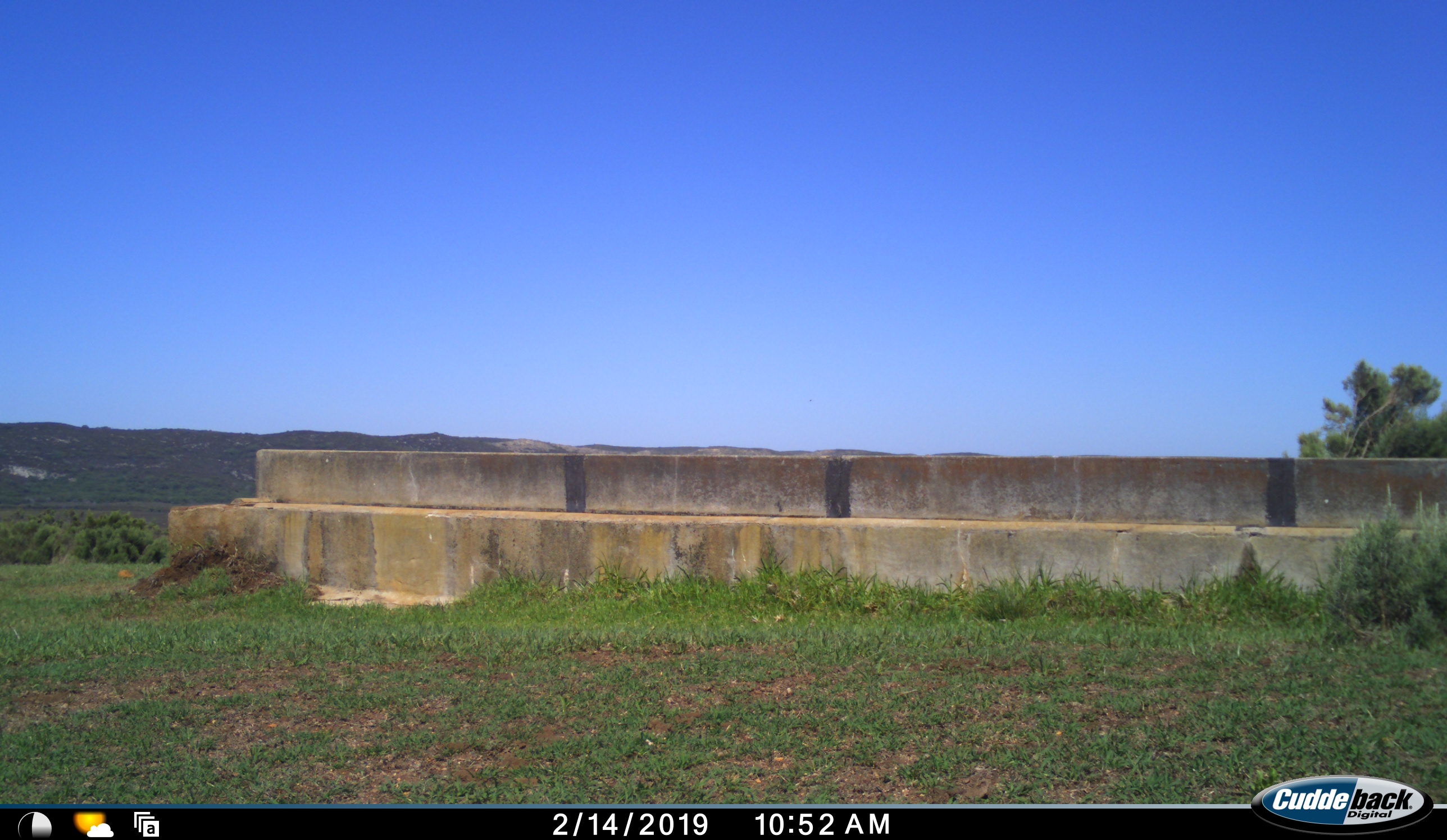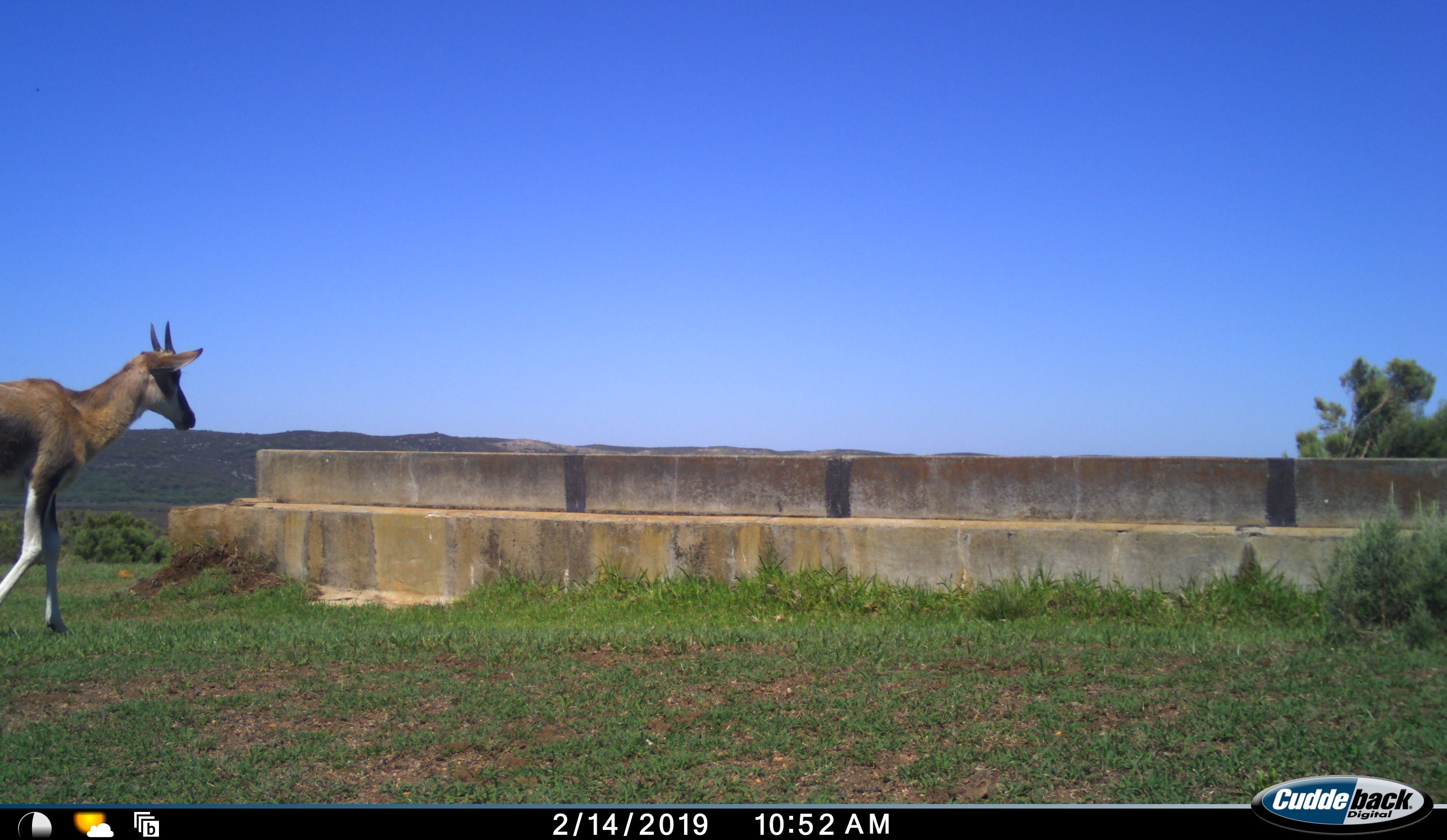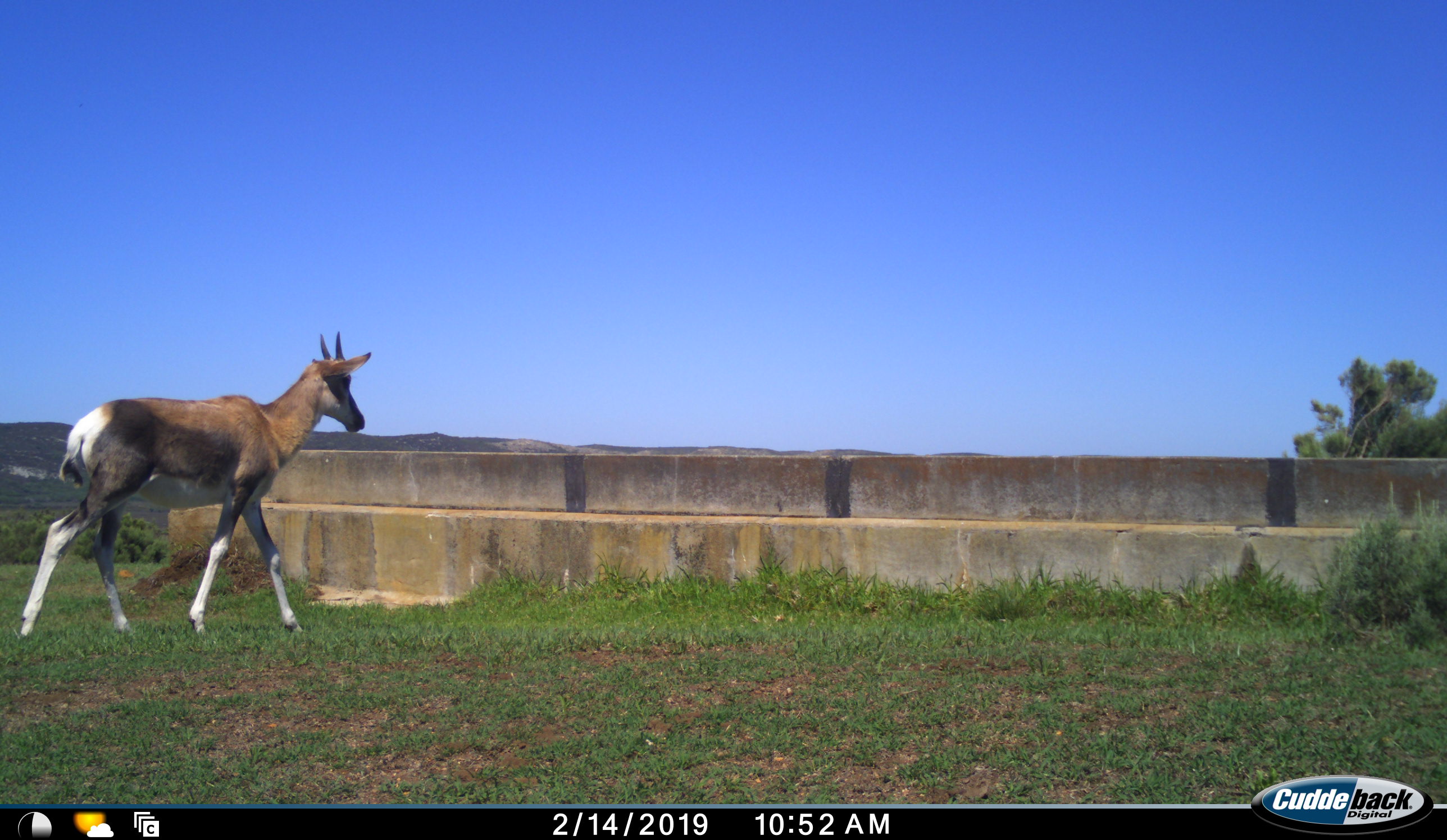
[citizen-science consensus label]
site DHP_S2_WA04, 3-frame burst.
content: unidentified animal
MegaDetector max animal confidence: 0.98